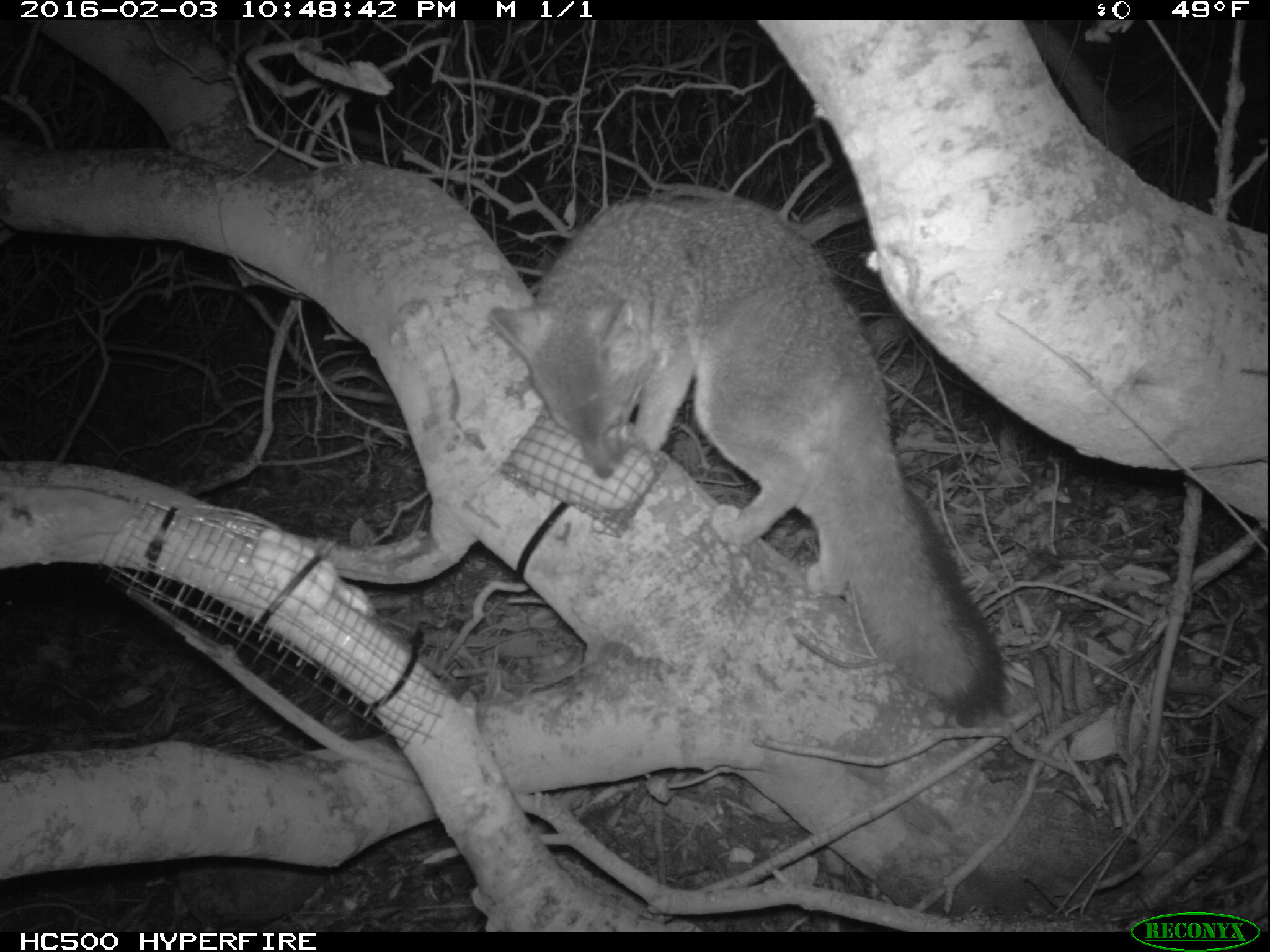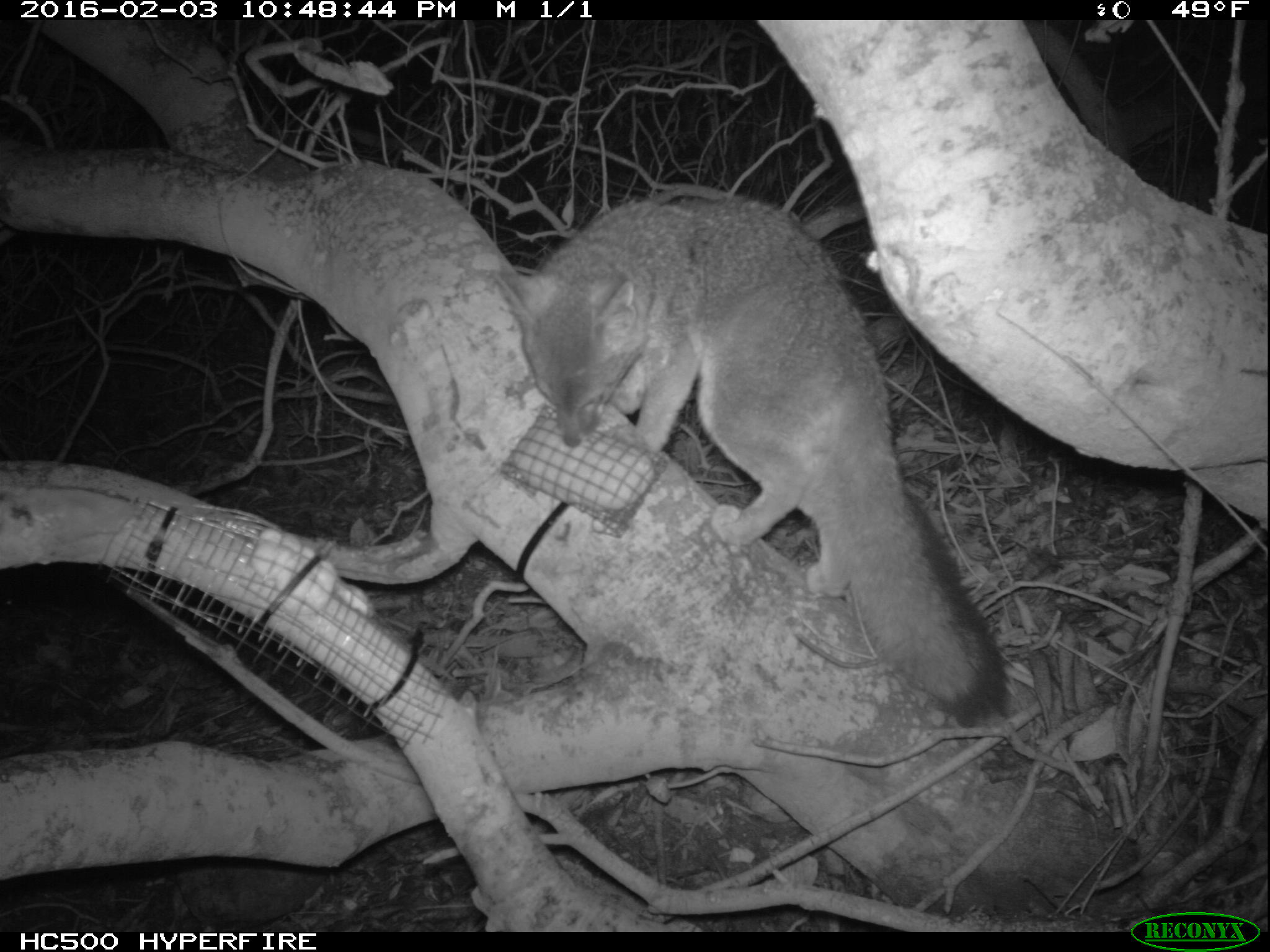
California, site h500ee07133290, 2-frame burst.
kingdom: Animalia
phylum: Chordata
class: Mammalia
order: Carnivora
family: Canidae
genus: Urocyon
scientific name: Urocyon littoralis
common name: island fox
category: fox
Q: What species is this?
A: Fox (island fox) (Urocyon littoralis).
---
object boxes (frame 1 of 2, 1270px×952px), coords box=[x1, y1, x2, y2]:
fox: box=[489, 196, 1007, 725]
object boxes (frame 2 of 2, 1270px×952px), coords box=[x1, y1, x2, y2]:
fox: box=[494, 198, 1009, 726]